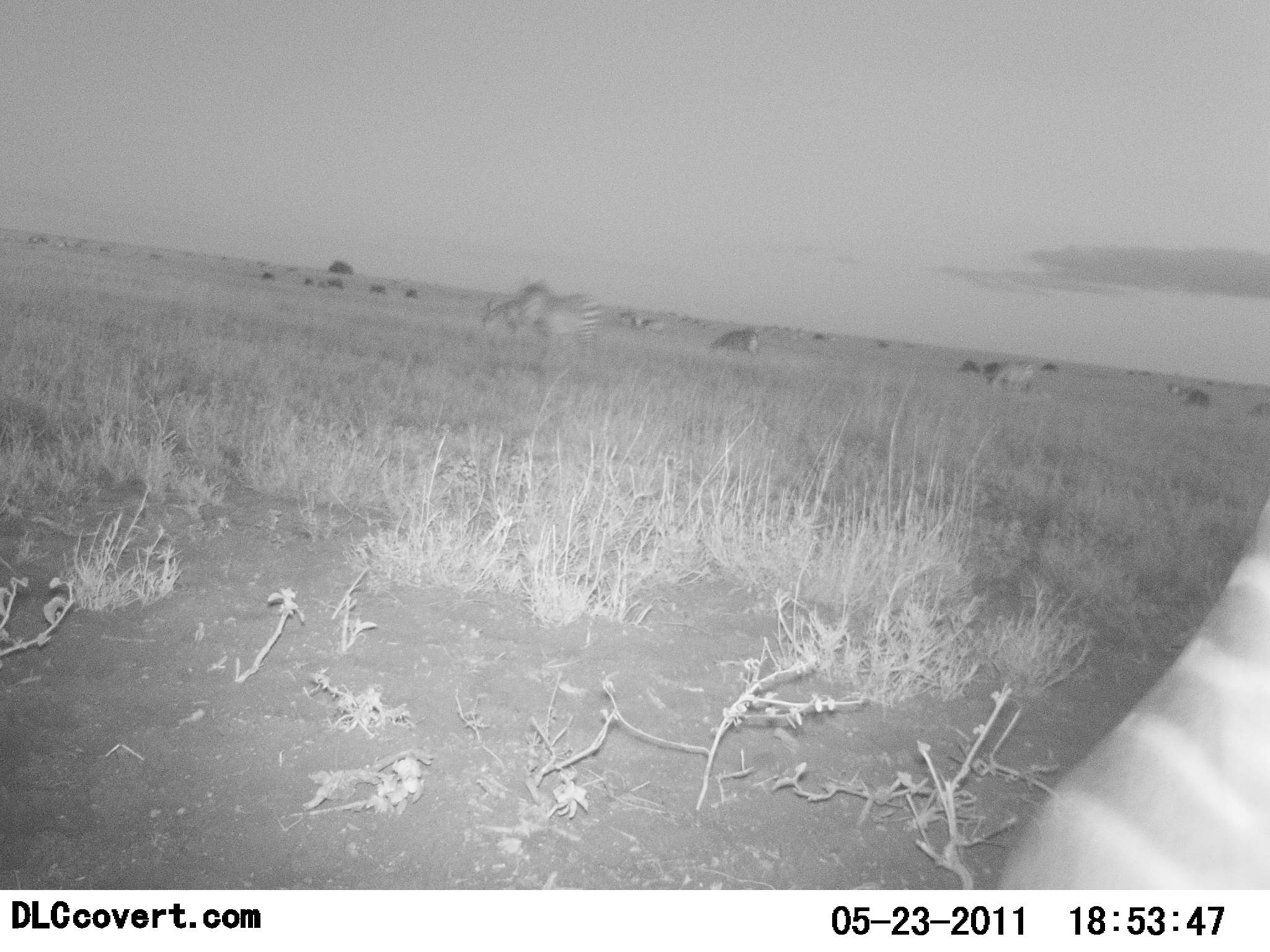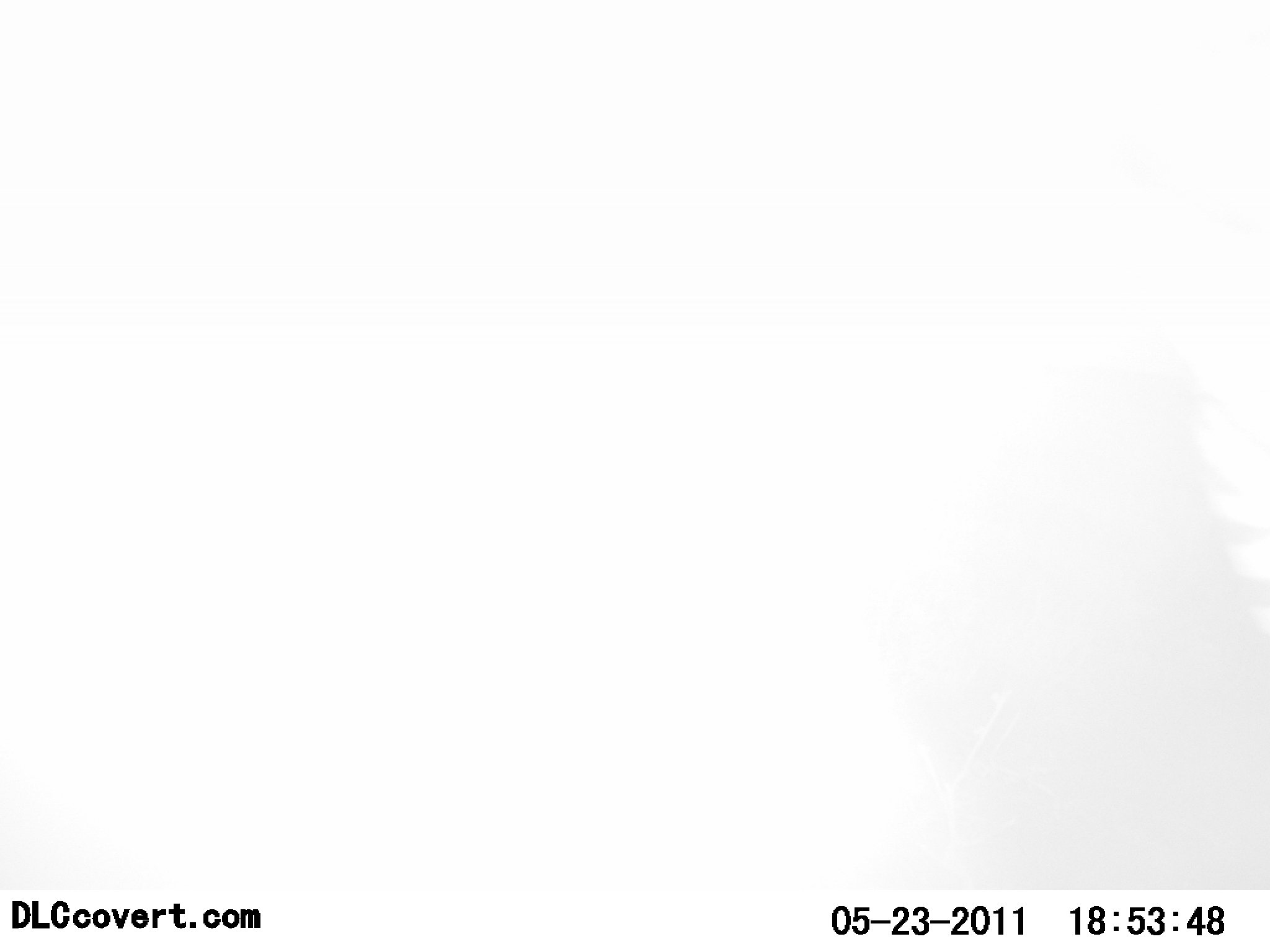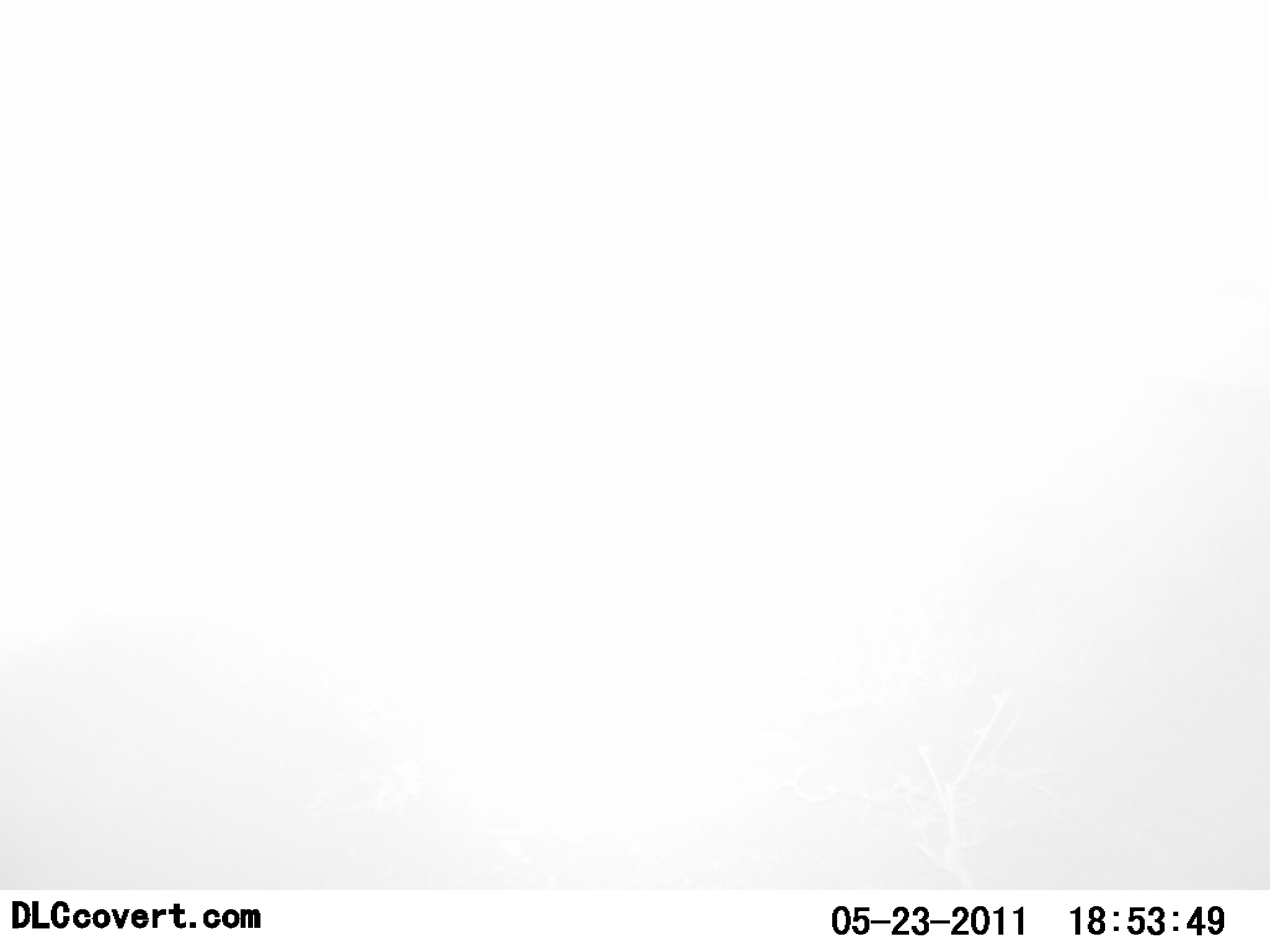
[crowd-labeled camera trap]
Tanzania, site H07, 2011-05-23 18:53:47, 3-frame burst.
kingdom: Animalia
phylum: Chordata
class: Mammalia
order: Perissodactyla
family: Equidae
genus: Equus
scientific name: Equus quagga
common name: plains zebra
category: zebra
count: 2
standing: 53%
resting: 6%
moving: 53%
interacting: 12%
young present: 0%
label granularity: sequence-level